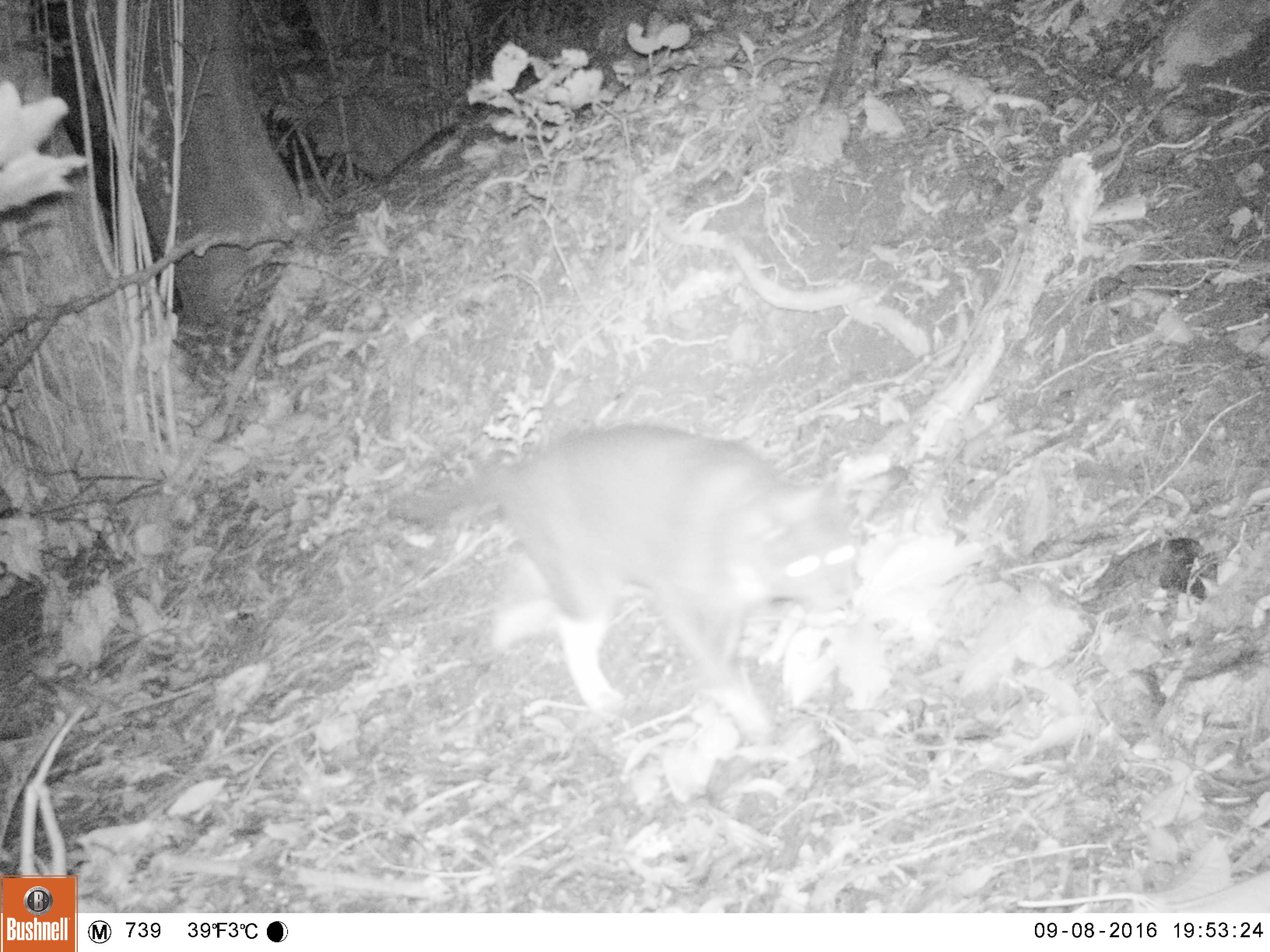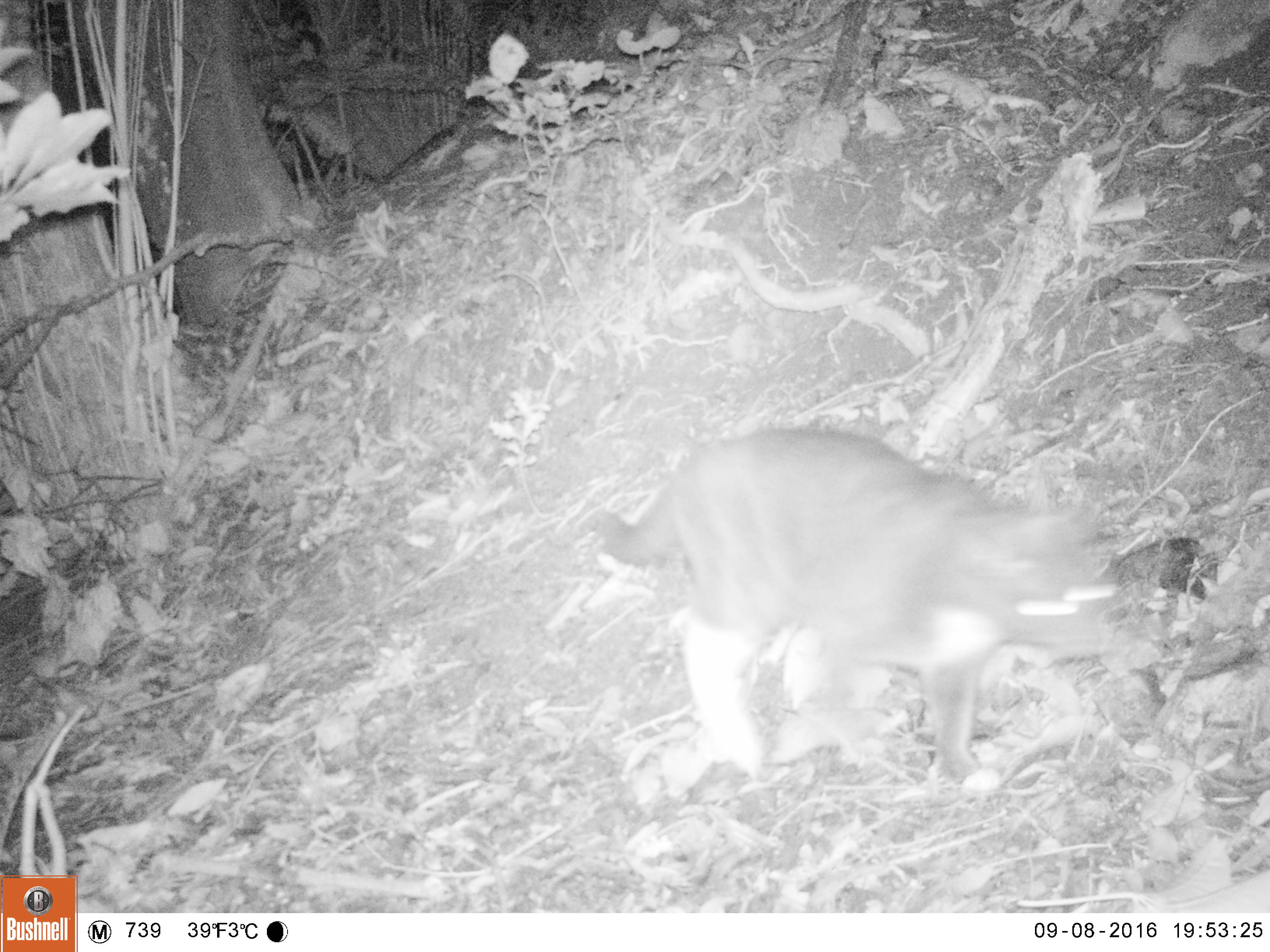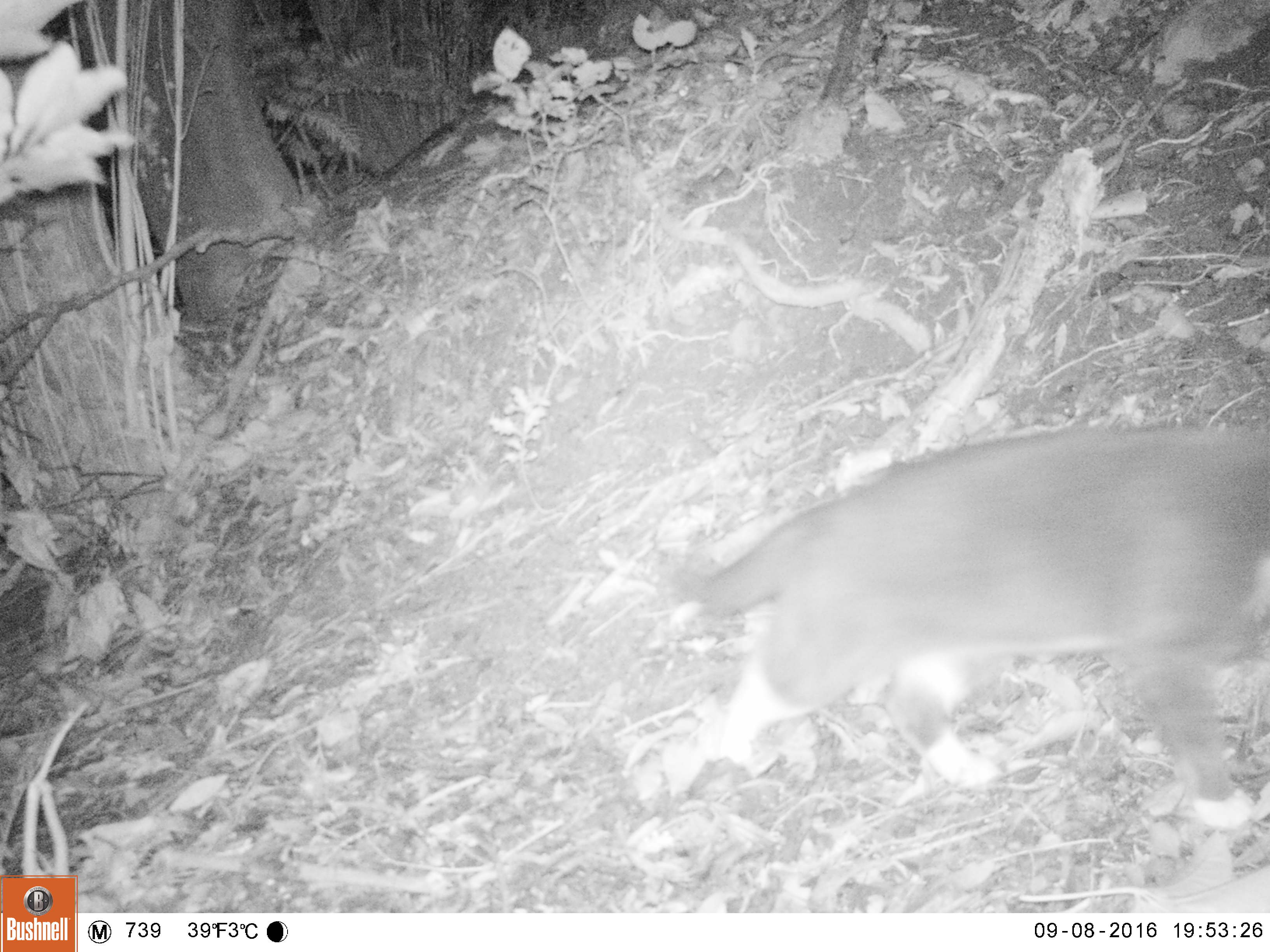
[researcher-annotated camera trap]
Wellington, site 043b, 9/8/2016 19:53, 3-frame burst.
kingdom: Animalia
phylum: Chordata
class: Mammalia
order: Carnivora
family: Felidae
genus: Felis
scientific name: Felis catus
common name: cat